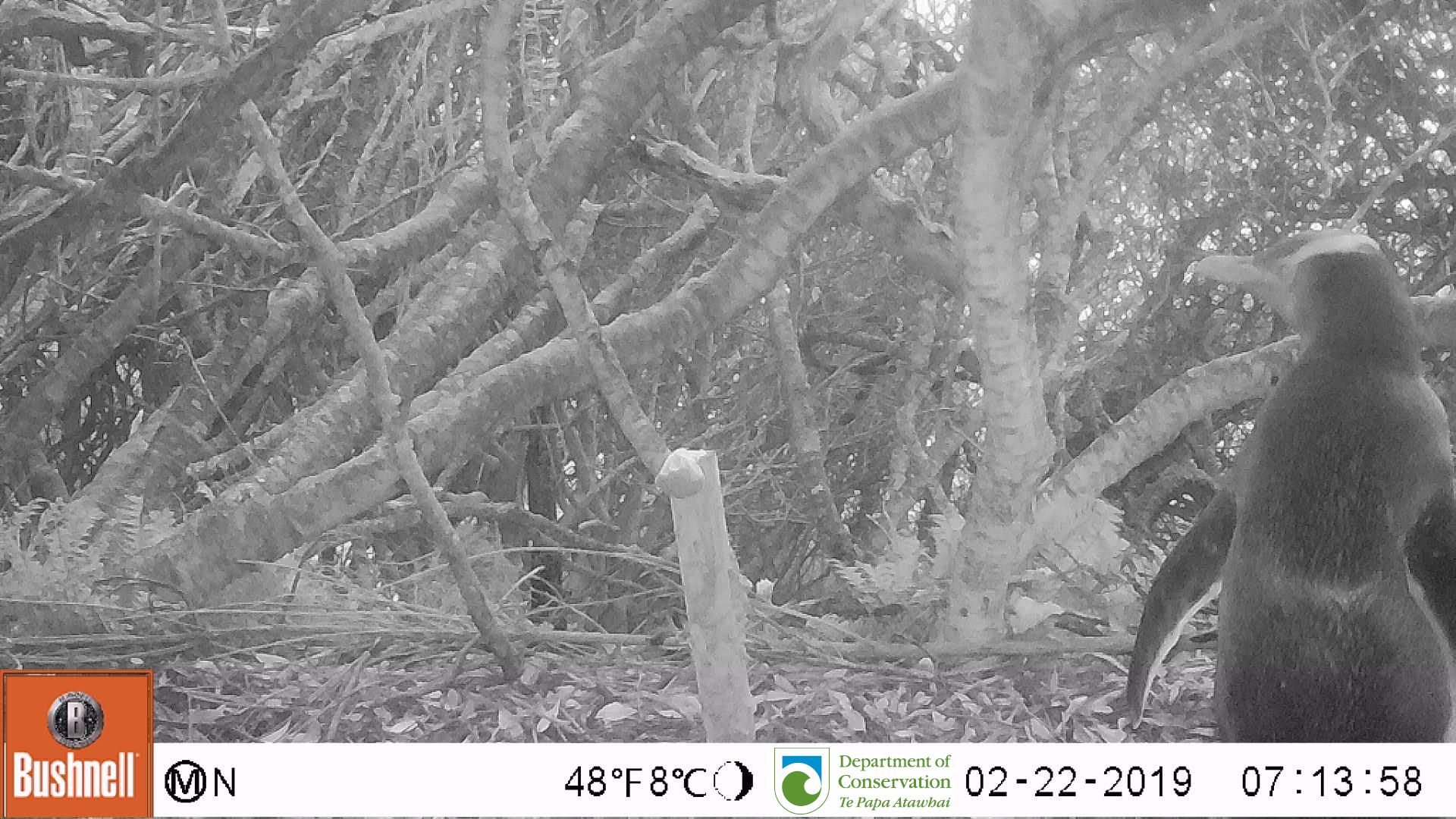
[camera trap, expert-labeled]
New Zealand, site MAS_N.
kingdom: Animalia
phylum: Chordata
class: Aves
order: Sphenisciformes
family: Spheniscidae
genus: Megadyptes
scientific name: Megadyptes antipodes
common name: yellow-eyed penguin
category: yellow eyed penguin